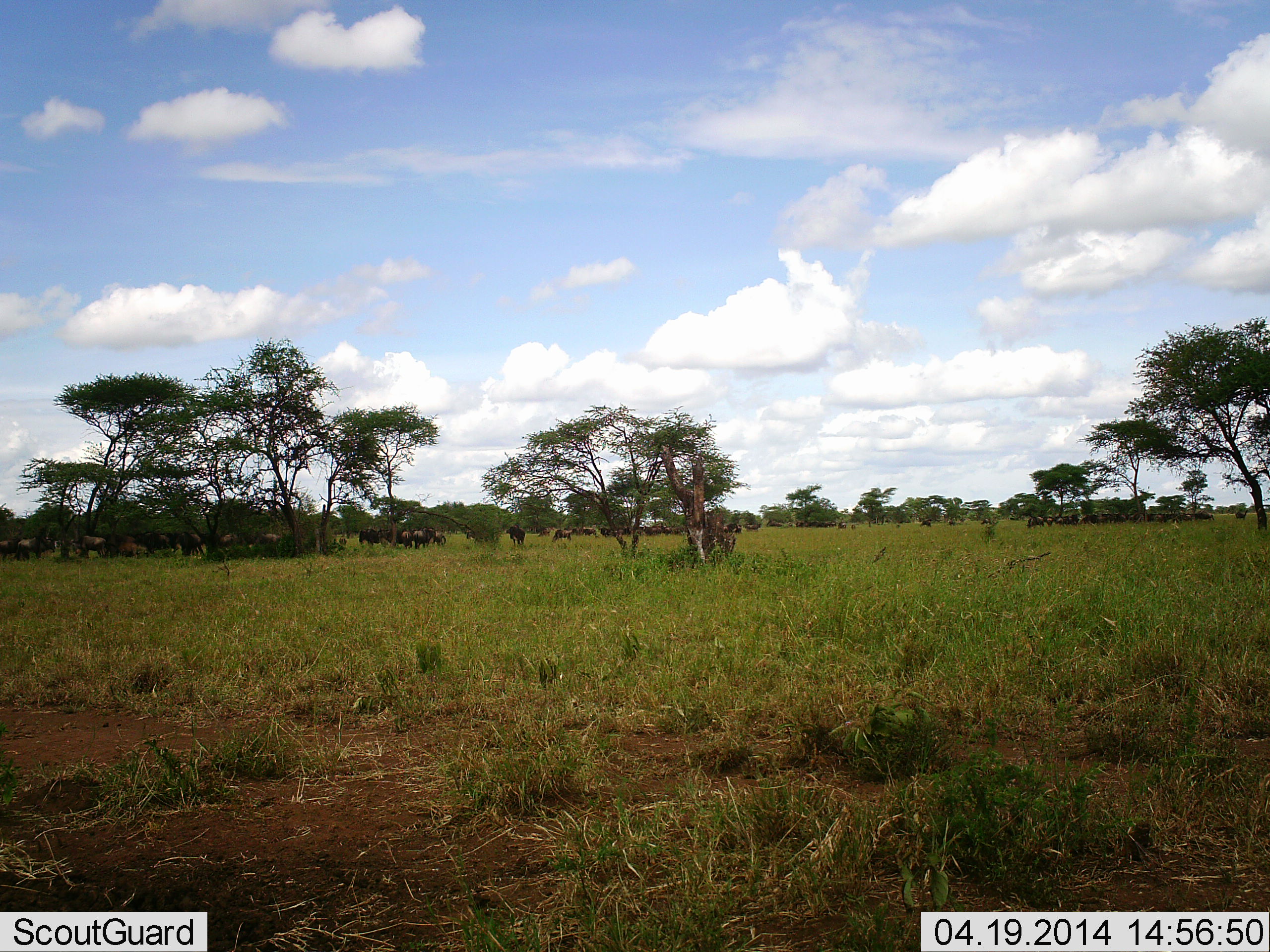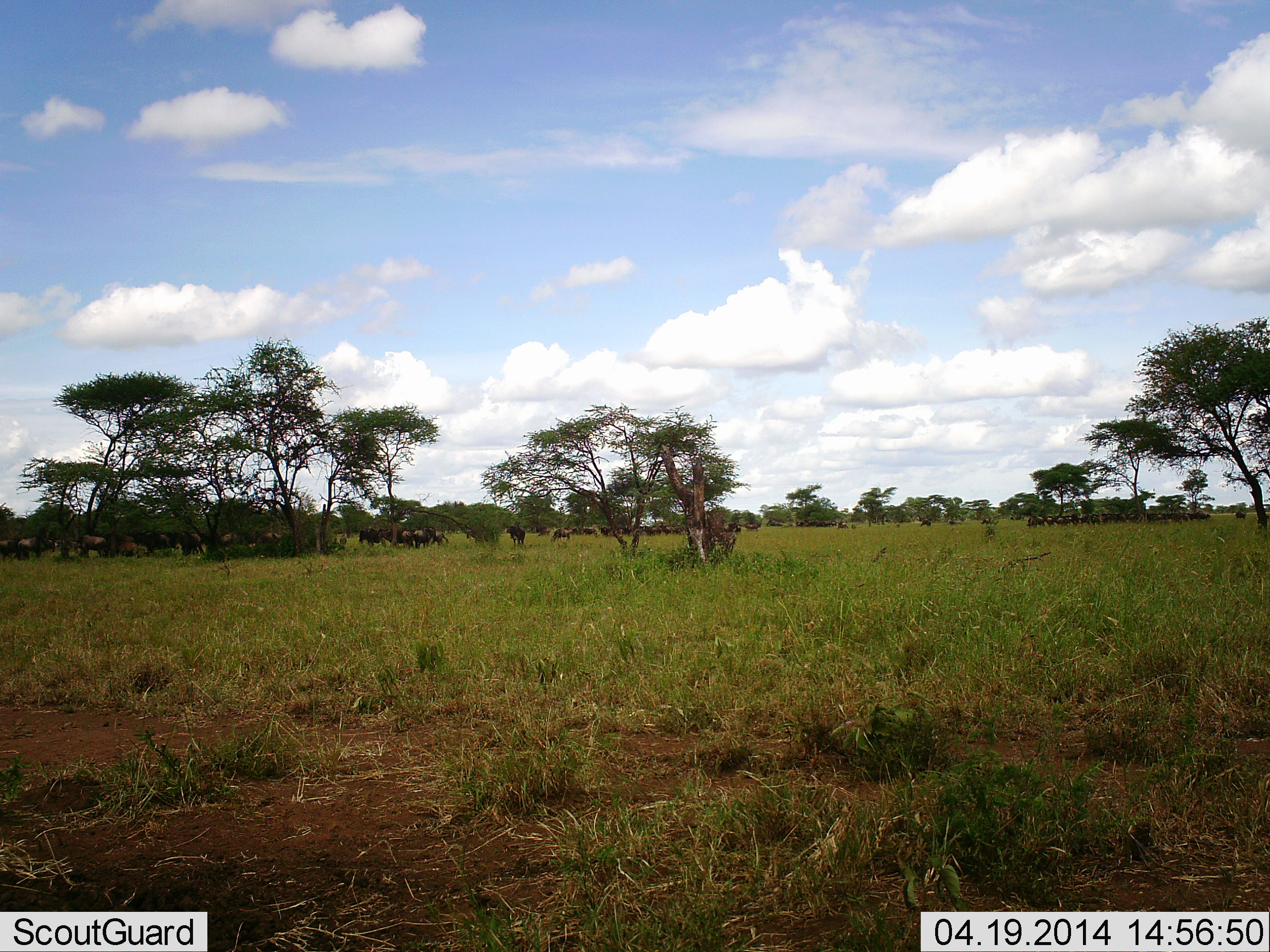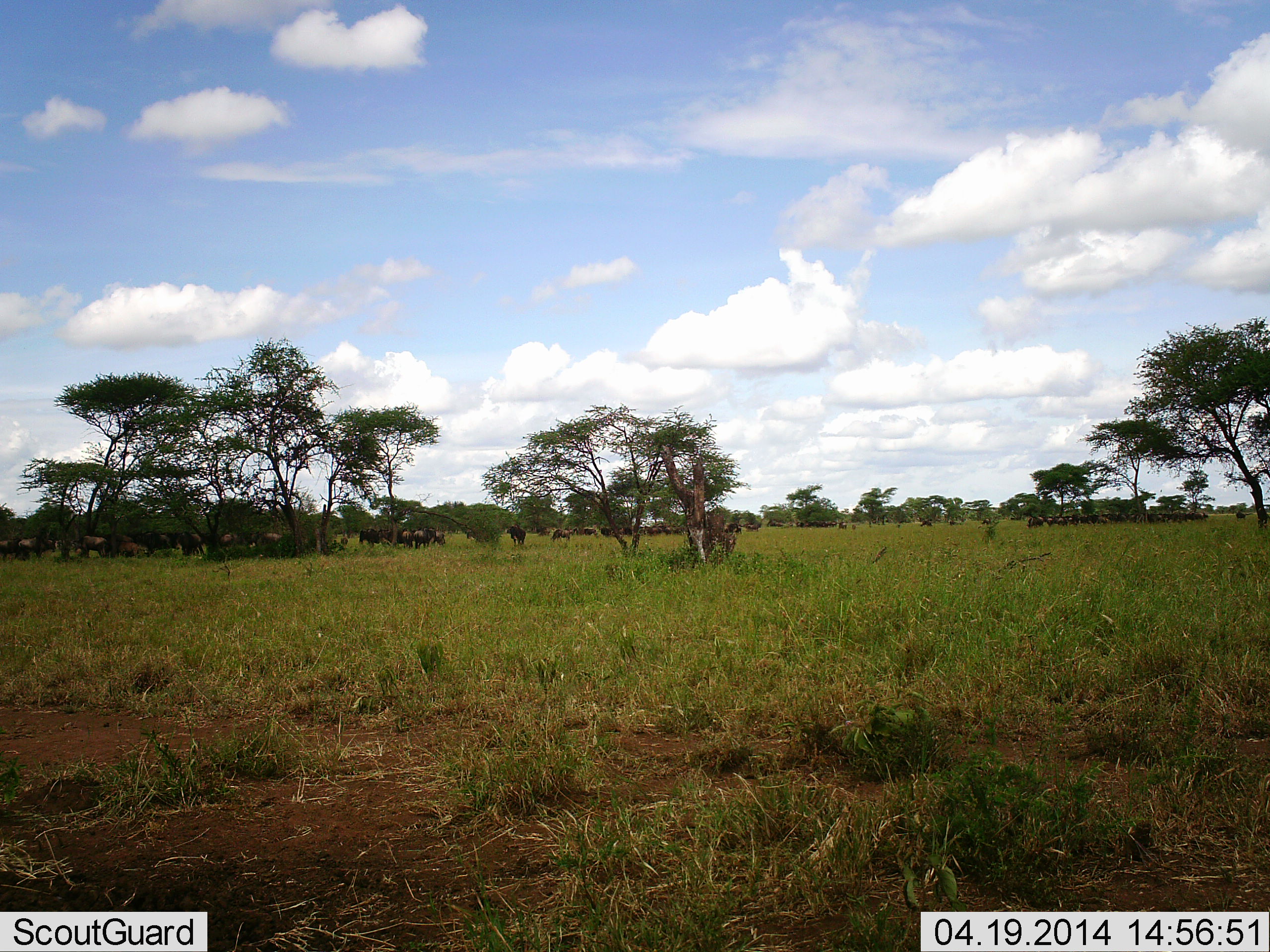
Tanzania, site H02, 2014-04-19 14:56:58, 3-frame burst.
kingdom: Animalia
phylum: Chordata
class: Mammalia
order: Artiodactyla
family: Bovidae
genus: Connochaetes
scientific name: Connochaetes taurinus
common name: blue wildebeest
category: wildebeest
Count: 11-50.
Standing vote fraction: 80%.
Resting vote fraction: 20%.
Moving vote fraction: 10%.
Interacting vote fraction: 30%.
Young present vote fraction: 0%.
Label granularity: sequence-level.